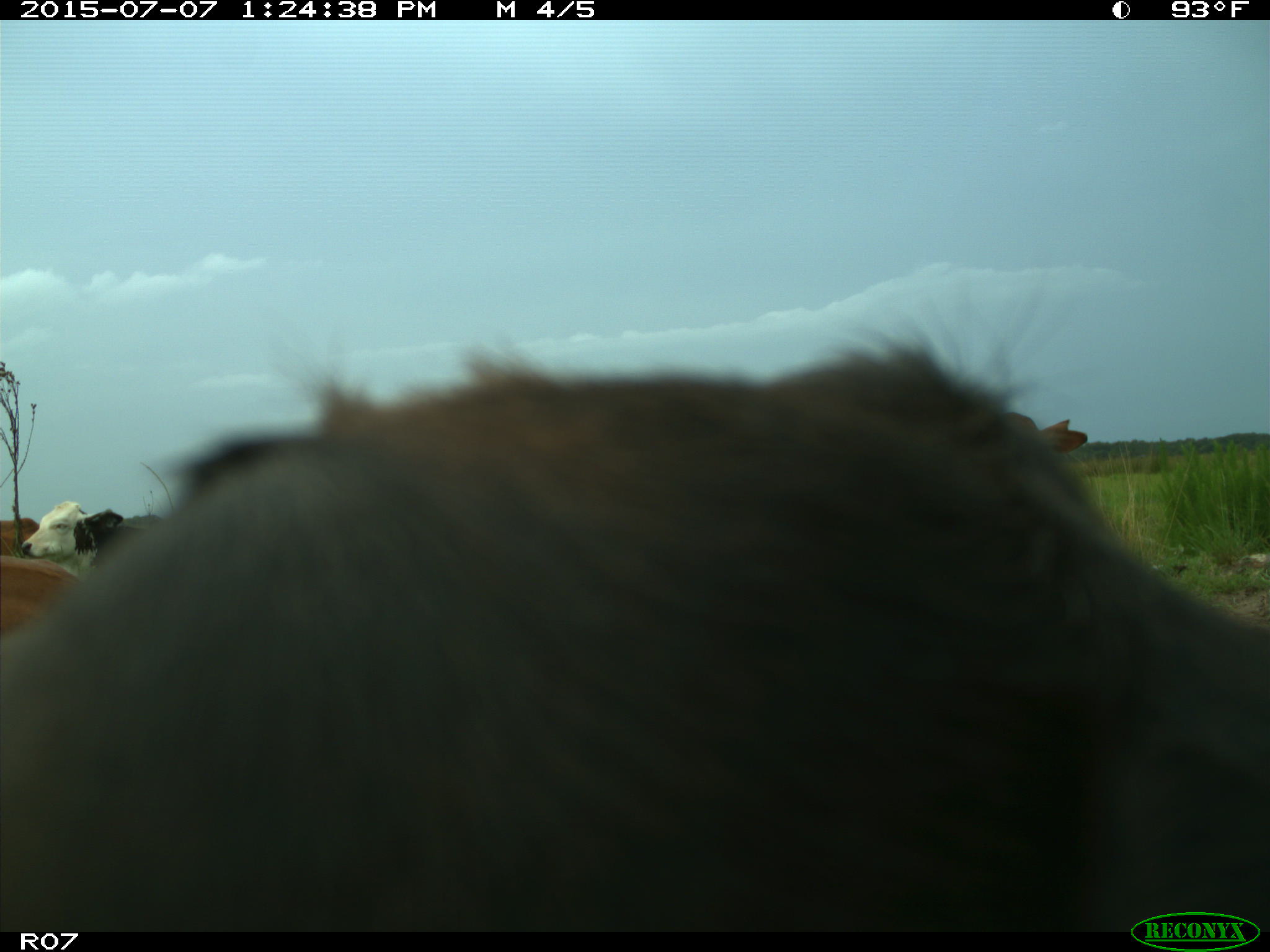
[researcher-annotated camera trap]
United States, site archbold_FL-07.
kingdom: Animalia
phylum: Chordata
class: Mammalia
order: Artiodactyla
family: Bovidae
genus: Bos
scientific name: Bos taurus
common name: domestic cow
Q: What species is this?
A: Bos taurus (domestic cow).